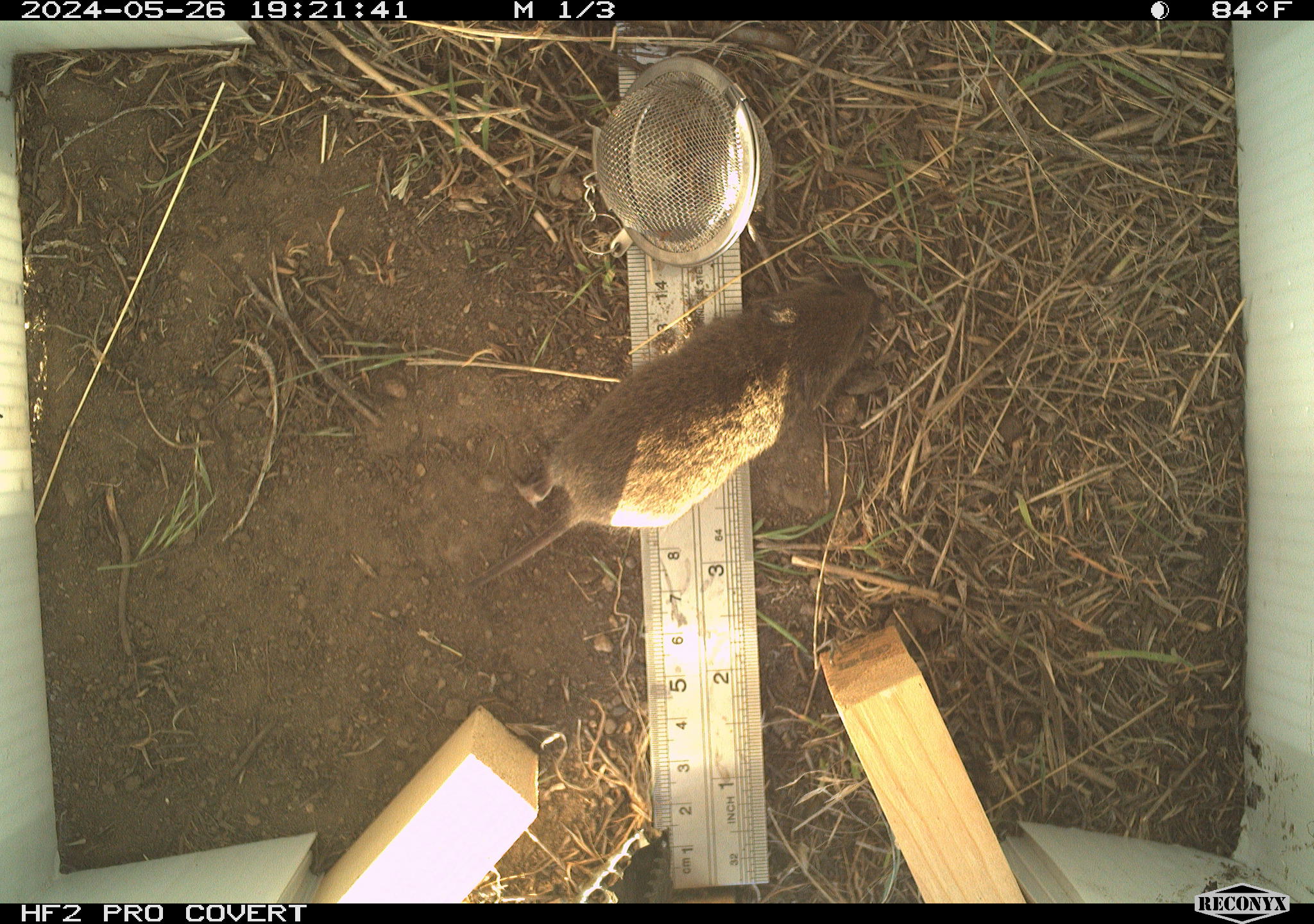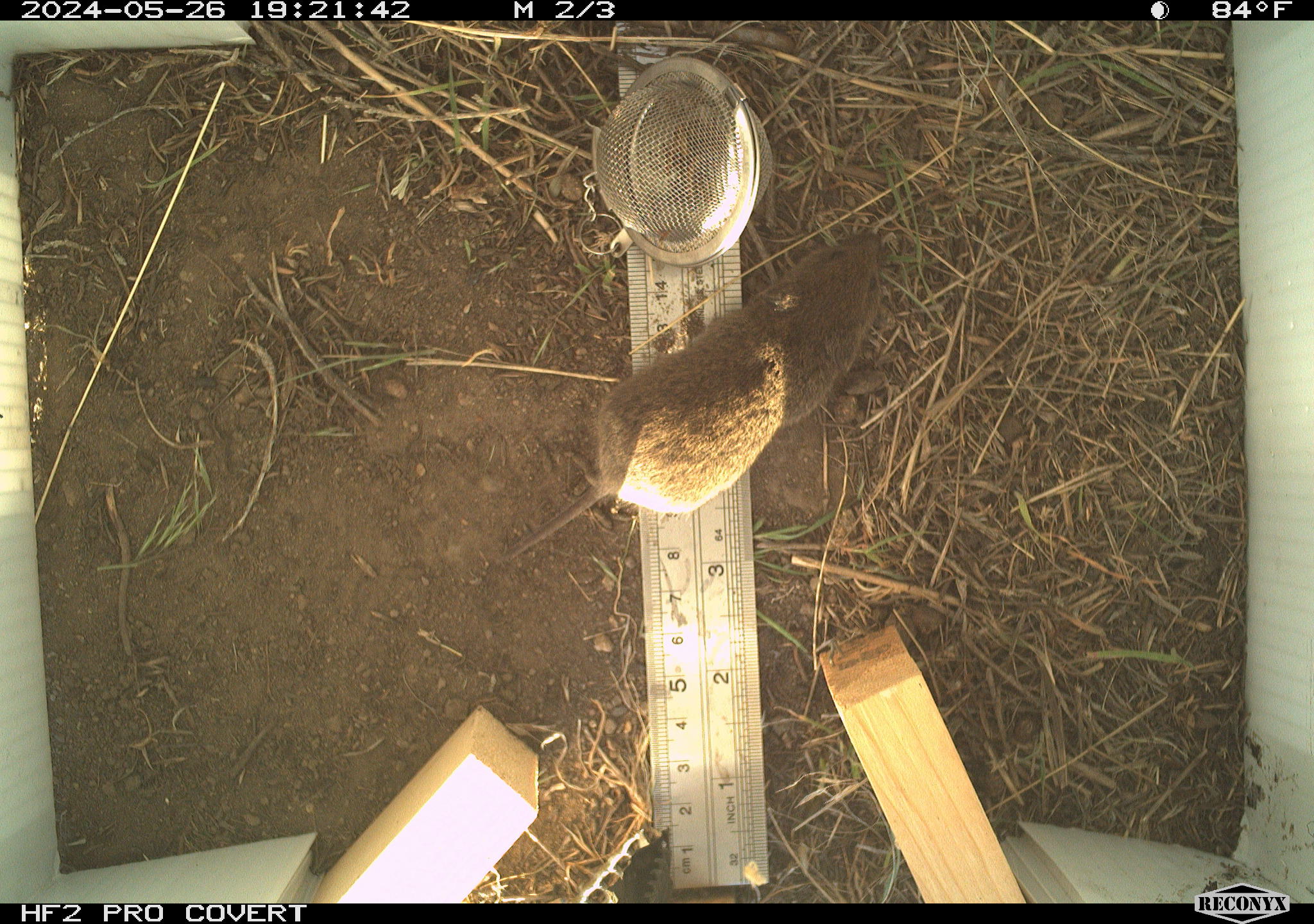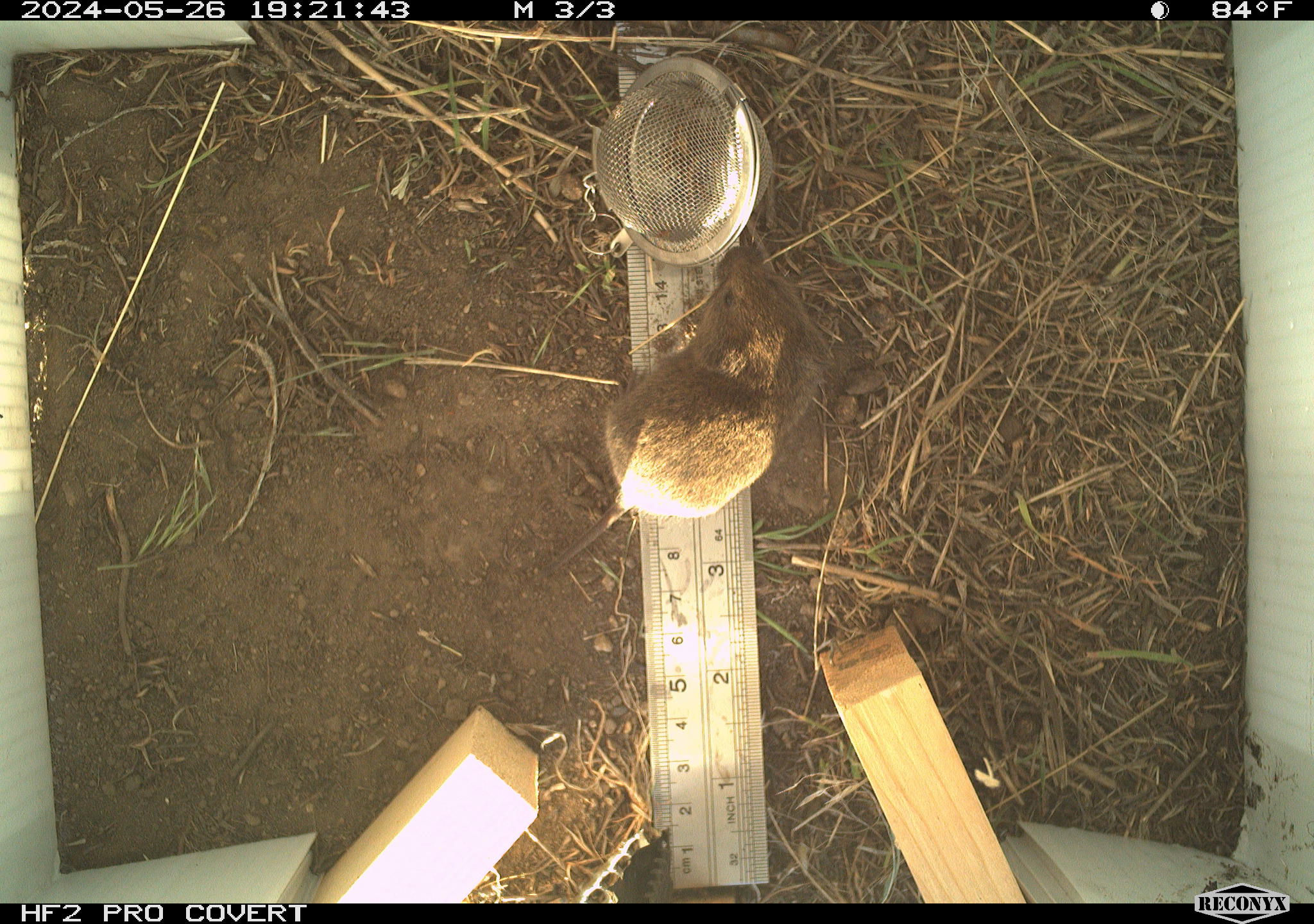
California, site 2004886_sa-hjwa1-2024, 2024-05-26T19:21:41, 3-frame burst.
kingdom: Animalia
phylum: Chordata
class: Mammalia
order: Rodentia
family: Cricetidae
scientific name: Cricetidae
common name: hamsters, voles, lemmings, and allies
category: cricetidae family